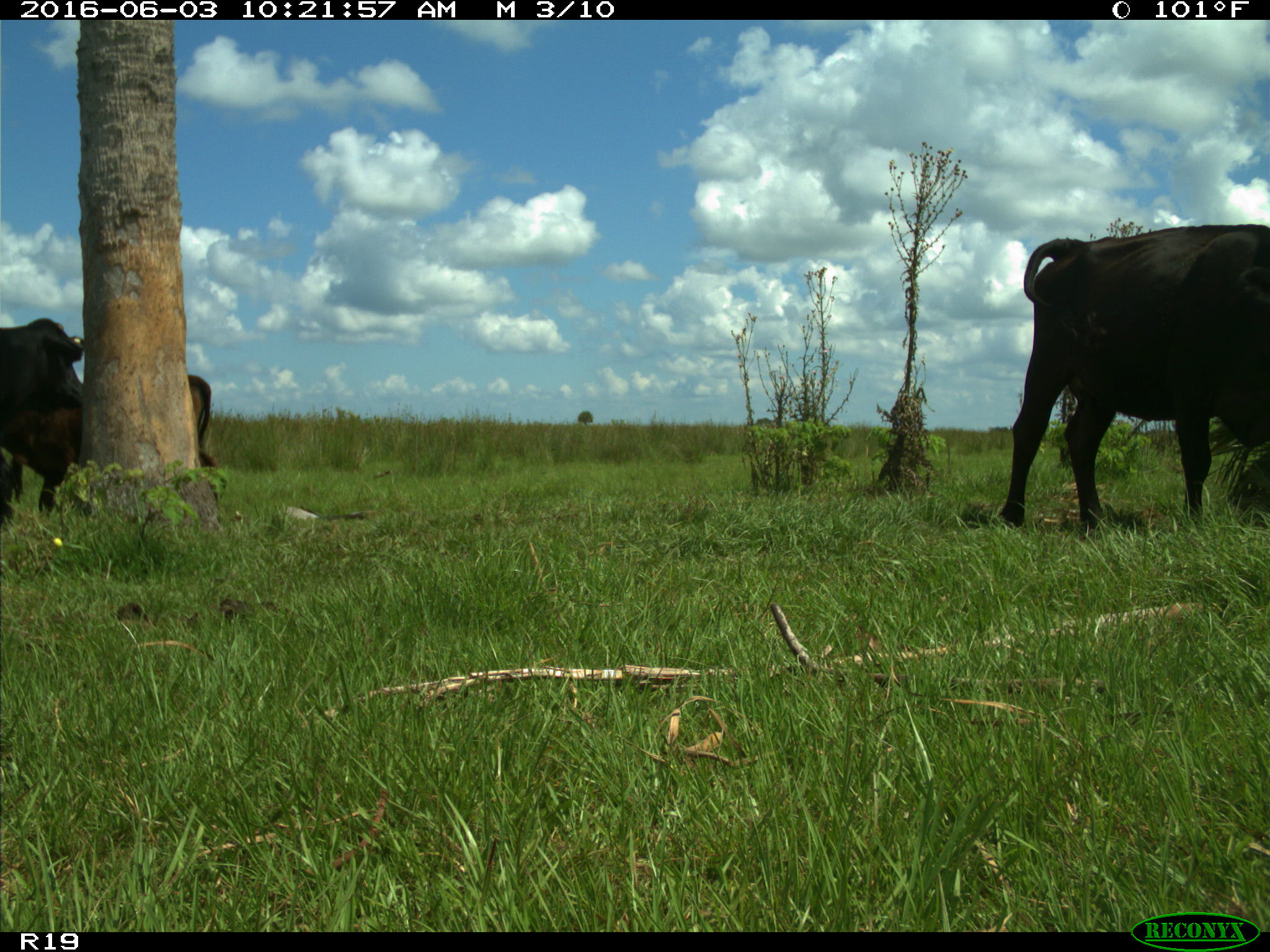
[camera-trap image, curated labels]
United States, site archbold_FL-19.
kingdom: Animalia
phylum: Chordata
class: Mammalia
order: Artiodactyla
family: Bovidae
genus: Bos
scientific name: Bos taurus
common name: domestic cow